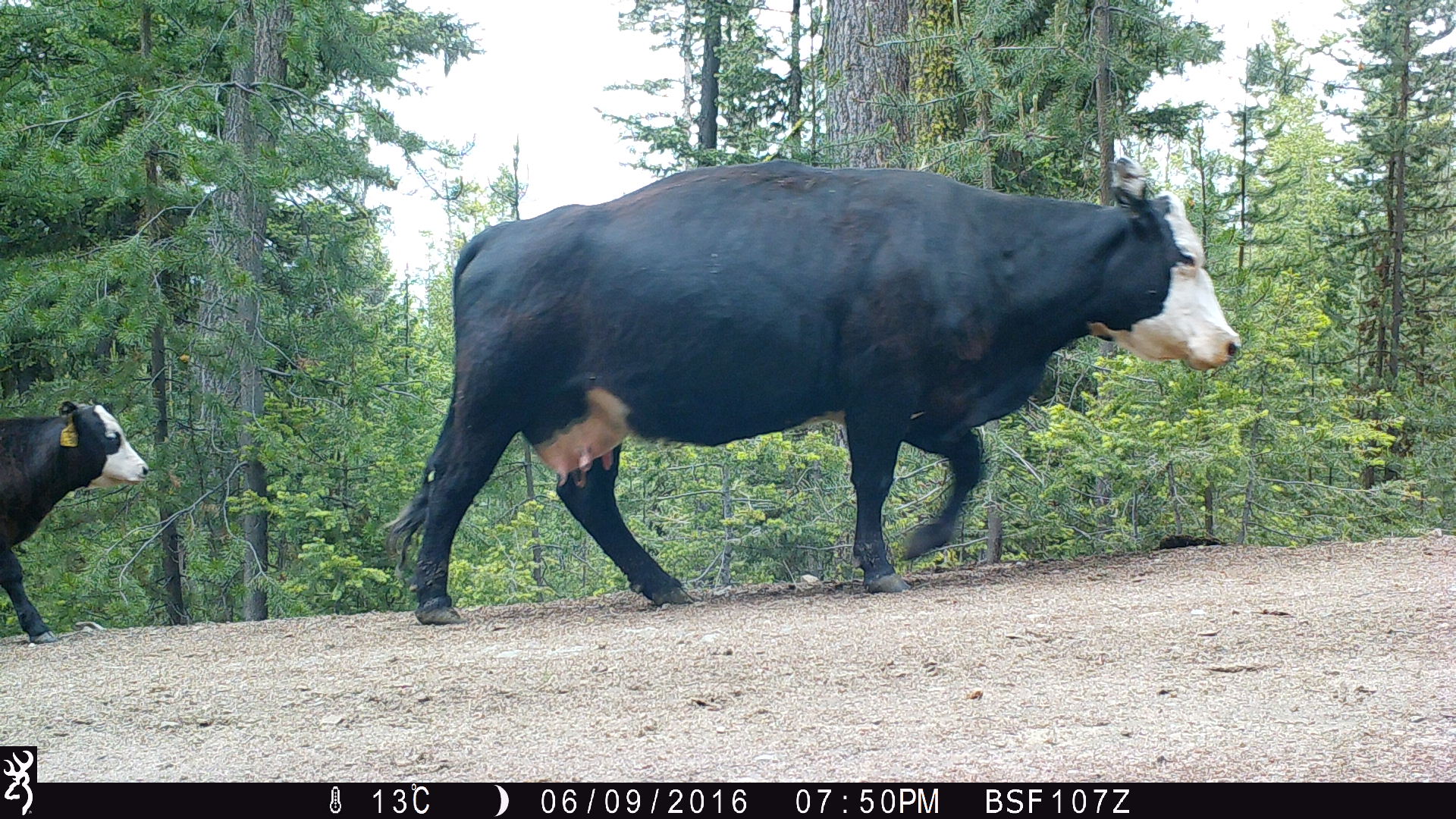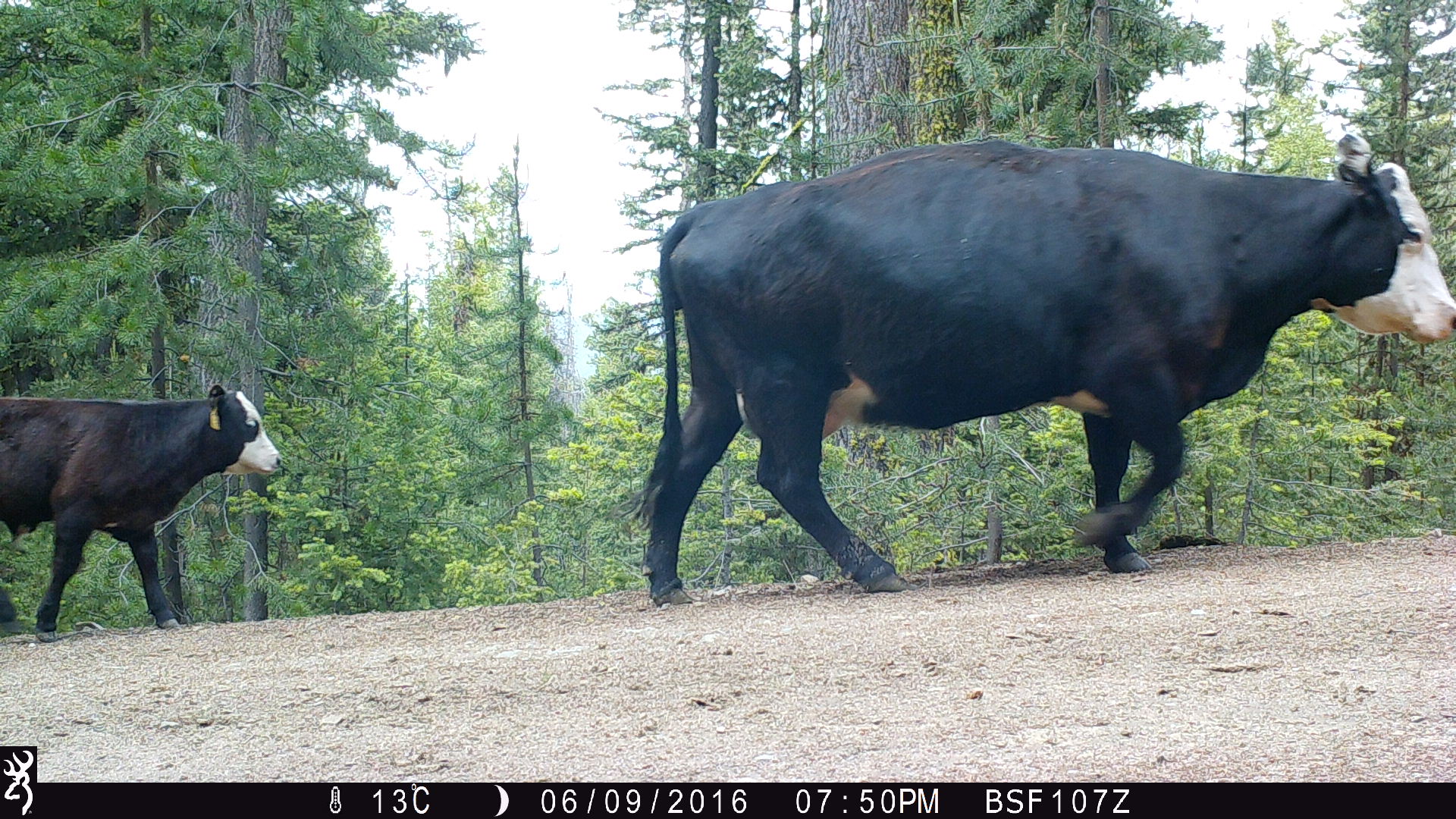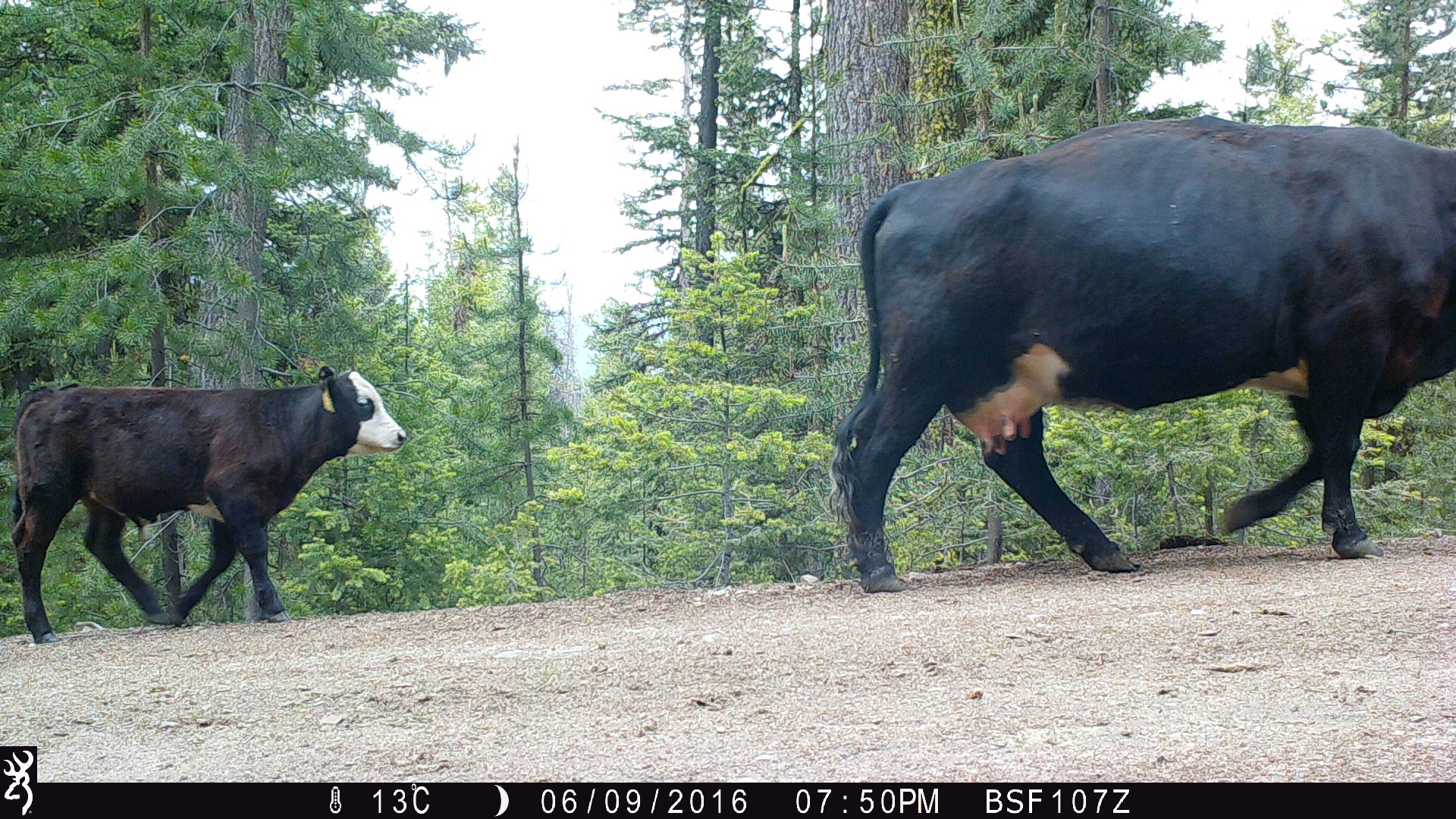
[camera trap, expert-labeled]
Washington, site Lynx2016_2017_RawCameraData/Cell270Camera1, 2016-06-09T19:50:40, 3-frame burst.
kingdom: Animalia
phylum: Chordata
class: Mammalia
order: Artiodactyla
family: Bovidae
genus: Bos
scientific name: Bos taurus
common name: domestic cattle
Domestic cattle (Bos taurus). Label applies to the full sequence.